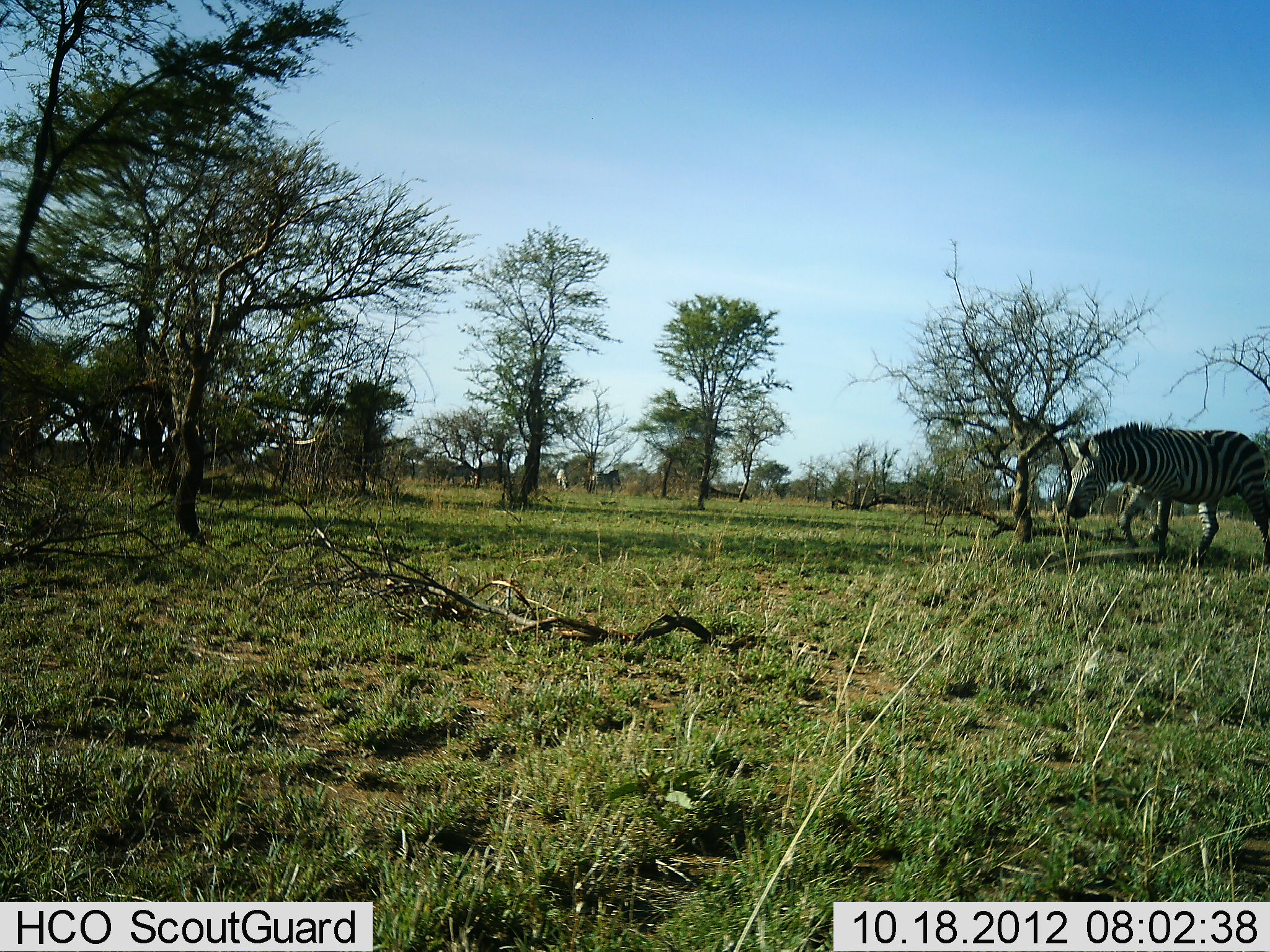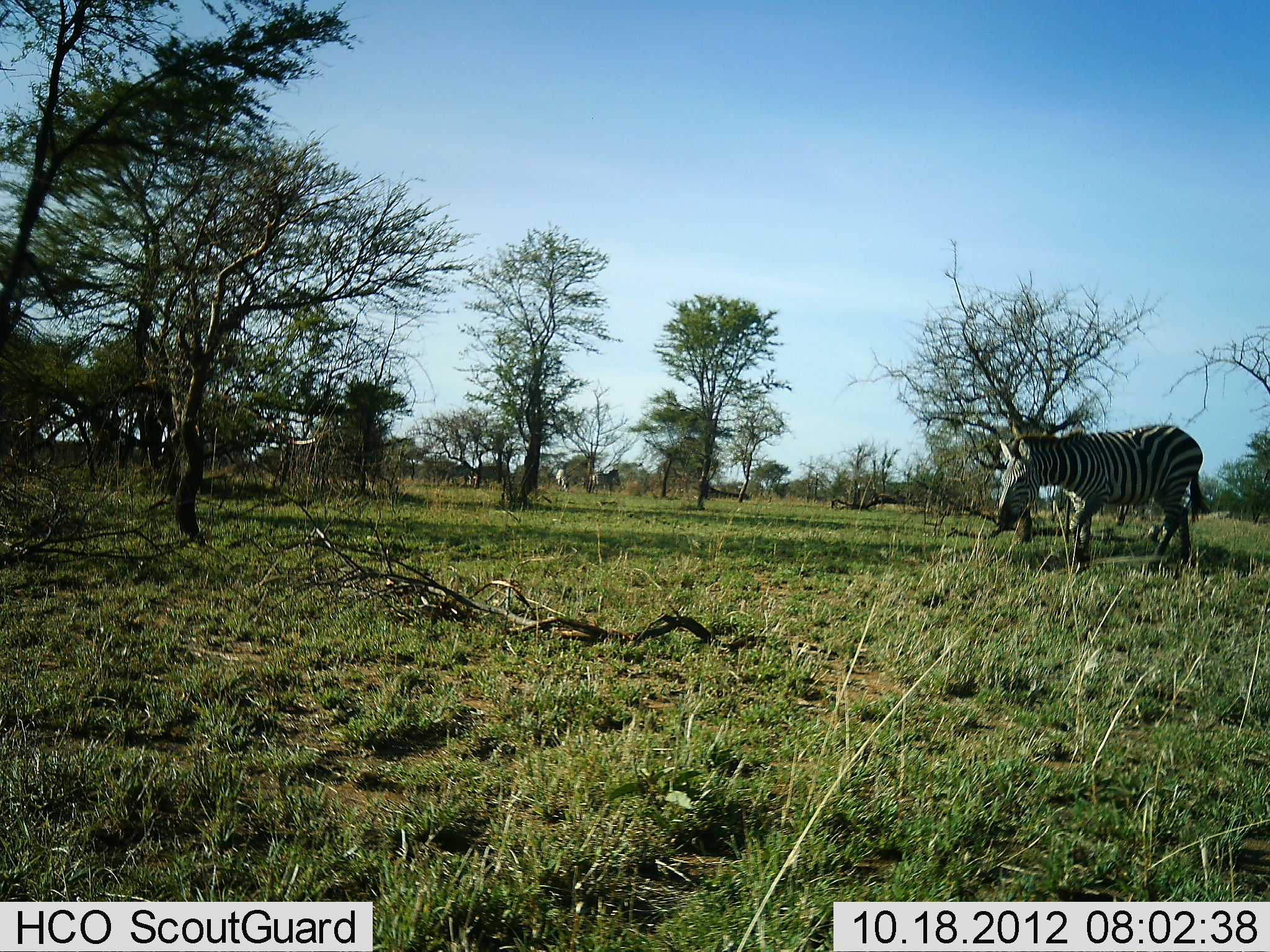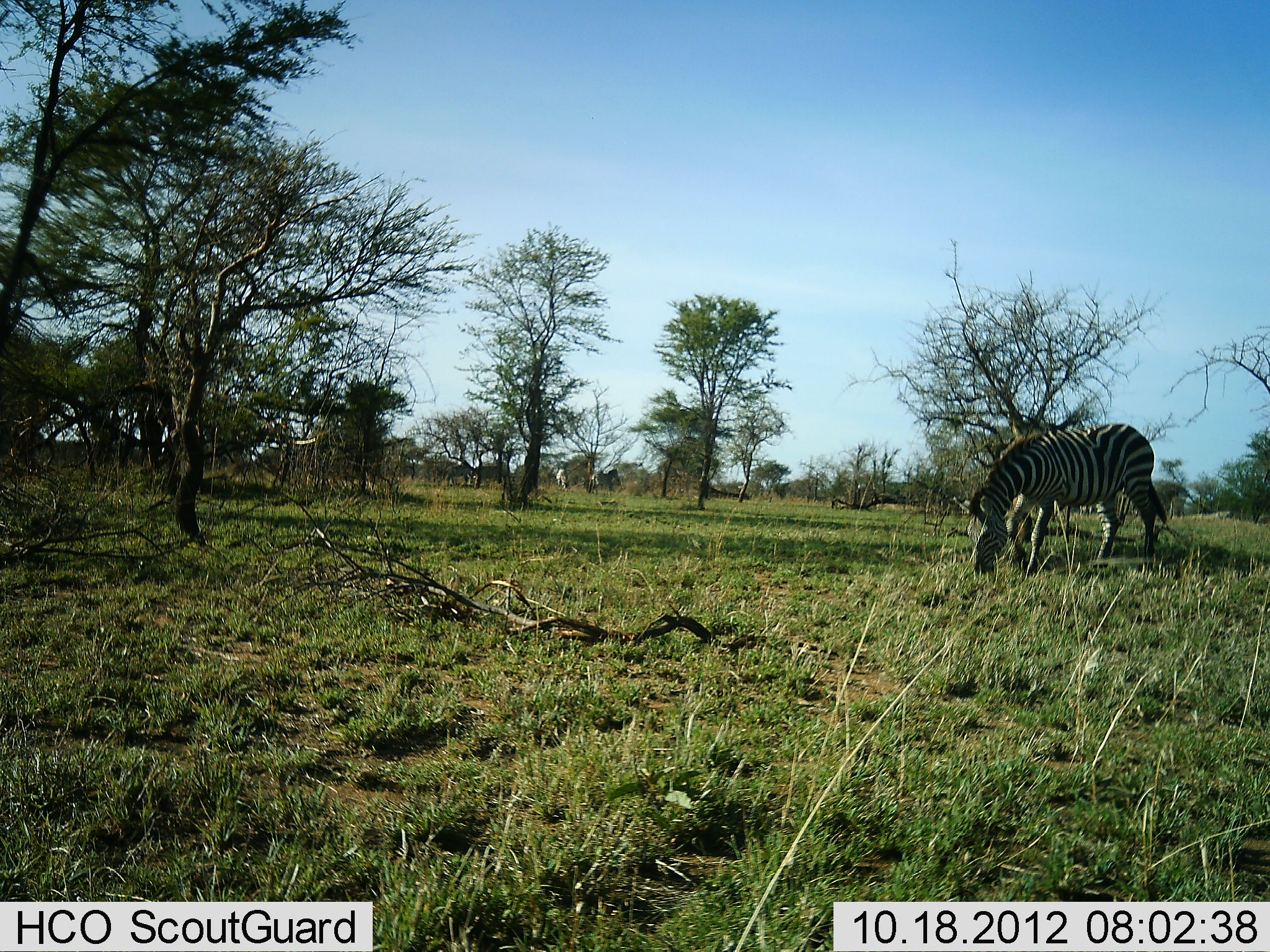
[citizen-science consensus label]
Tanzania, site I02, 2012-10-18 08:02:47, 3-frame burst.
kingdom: Animalia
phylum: Chordata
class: Mammalia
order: Perissodactyla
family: Equidae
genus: Equus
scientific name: Equus quagga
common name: plains zebra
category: zebra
Zebra (plains zebra) (Equus quagga), count 1. Behavior (volunteer vote fractions): standing 20%, resting 0%, moving 80%, interacting 0%. Young present (vote fraction): 0%. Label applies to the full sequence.